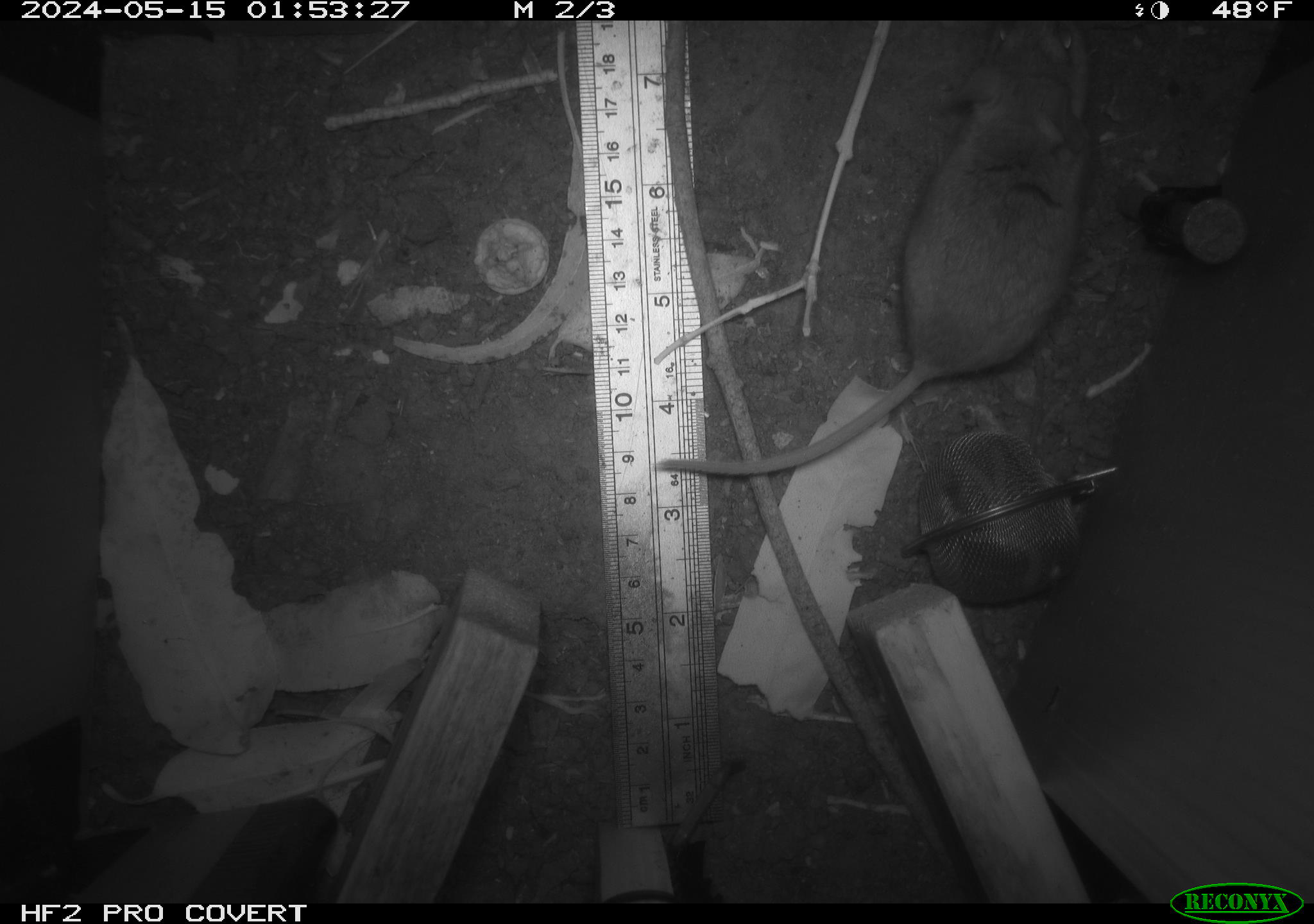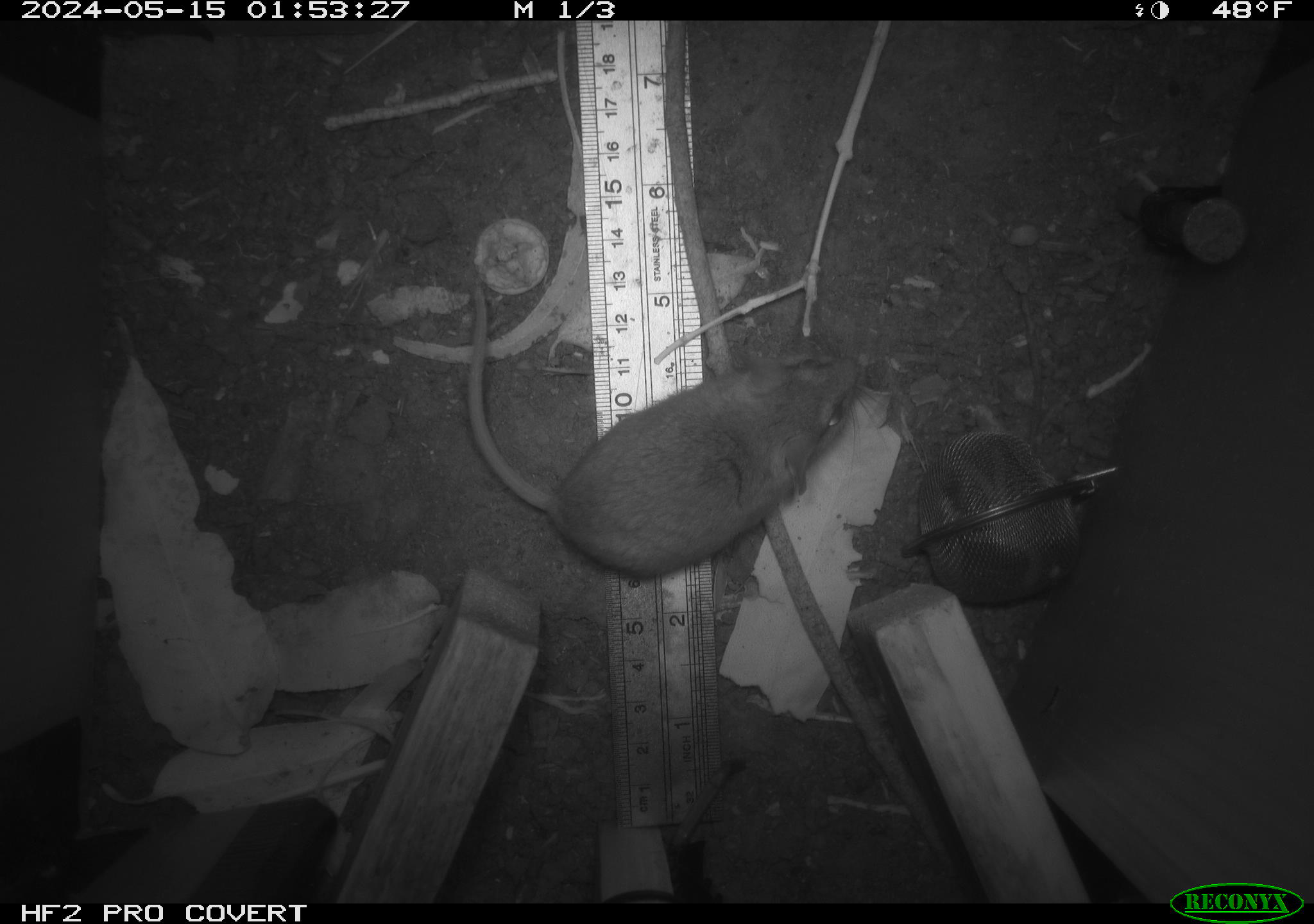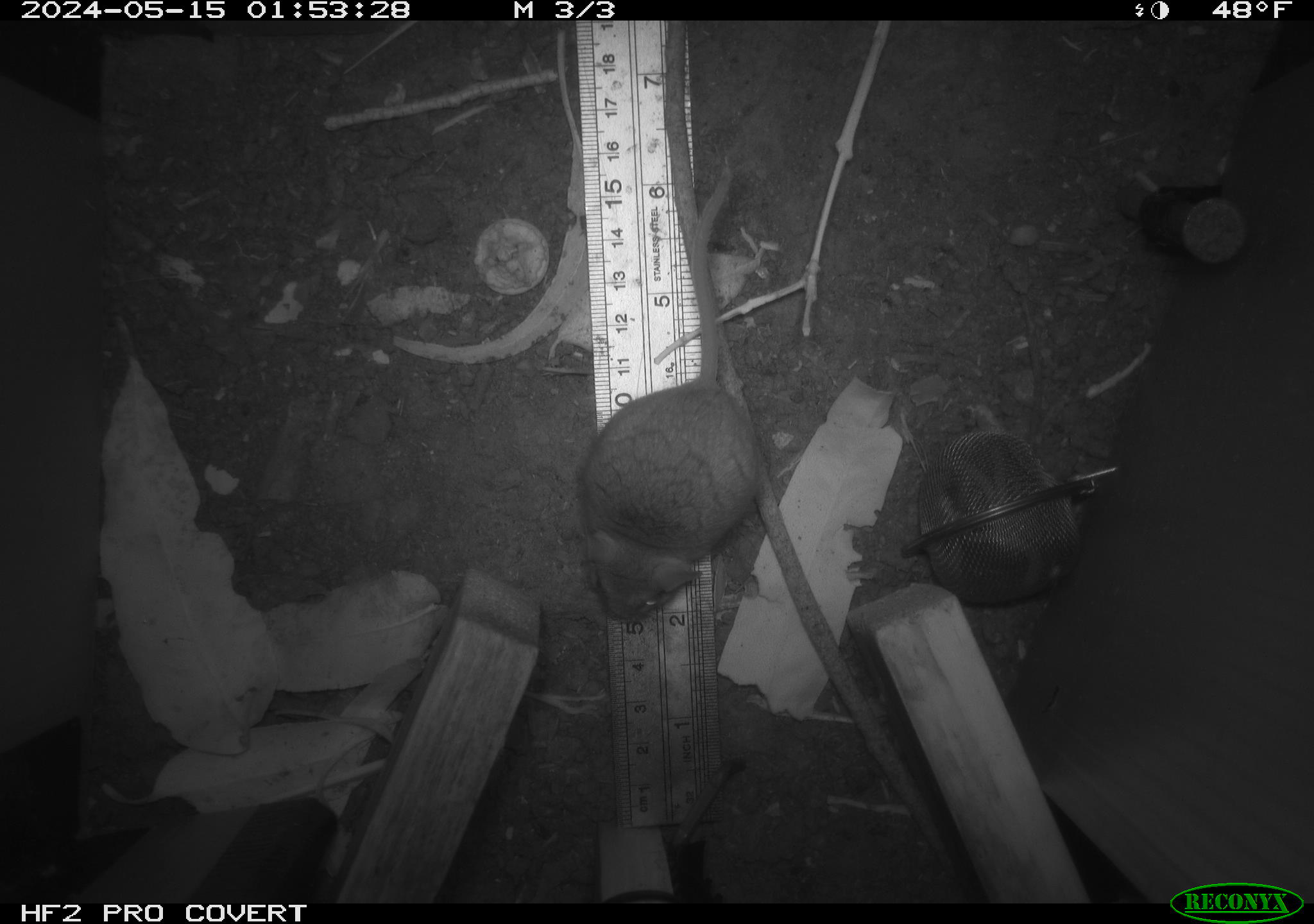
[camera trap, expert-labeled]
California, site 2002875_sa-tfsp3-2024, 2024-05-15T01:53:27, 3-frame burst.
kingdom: Animalia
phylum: Chordata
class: Mammalia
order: Rodentia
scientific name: Rodentia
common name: mouse species